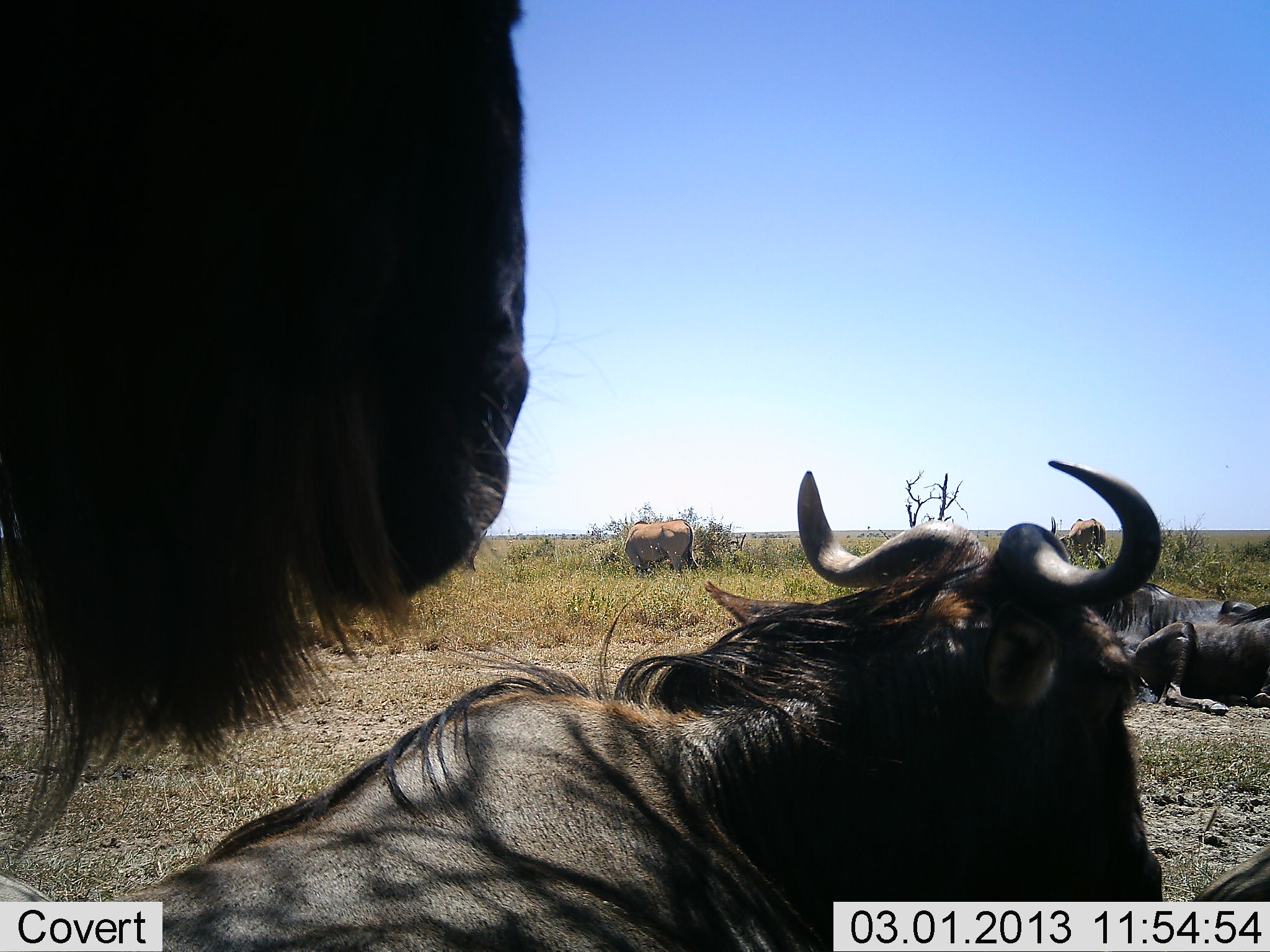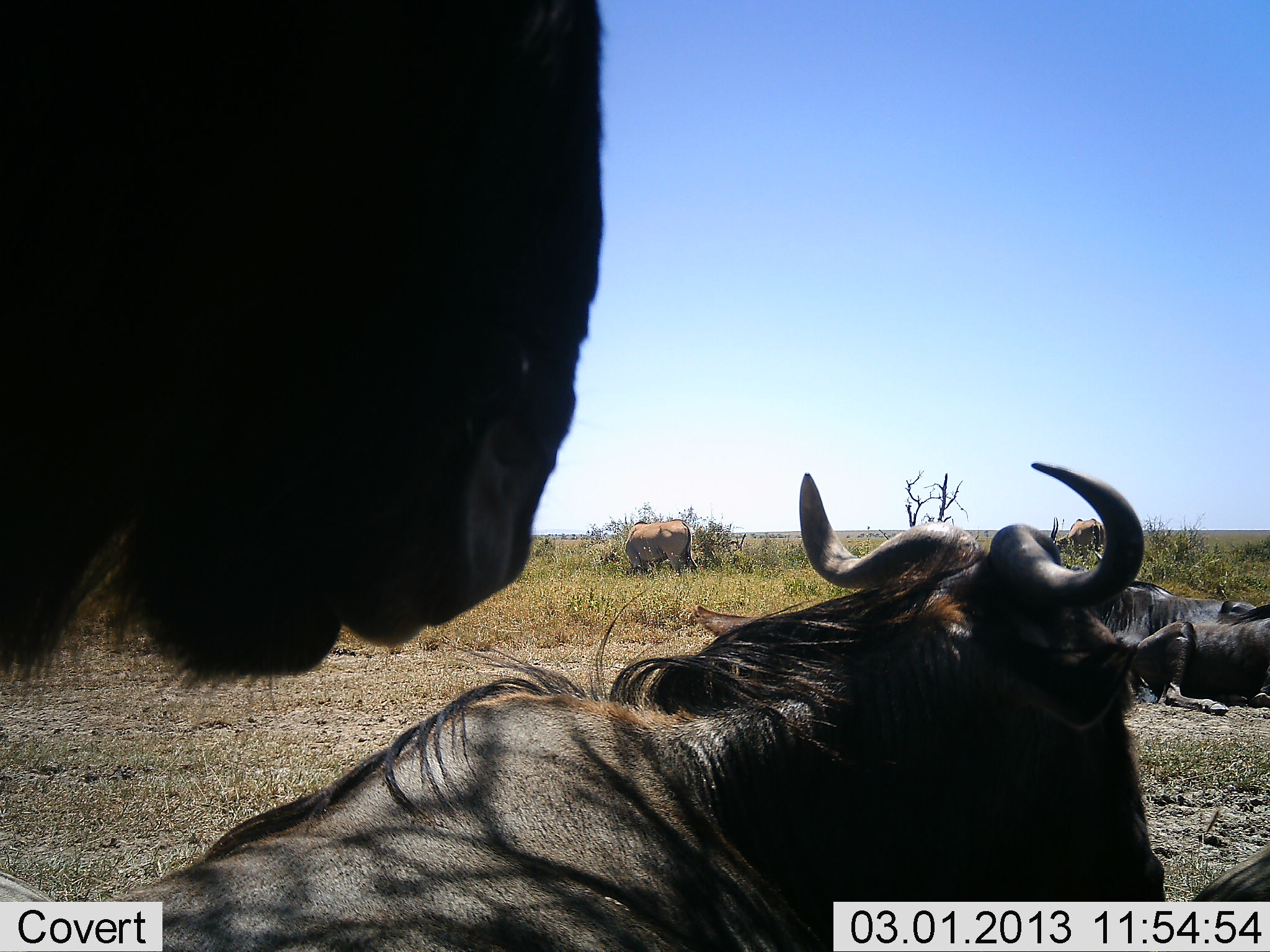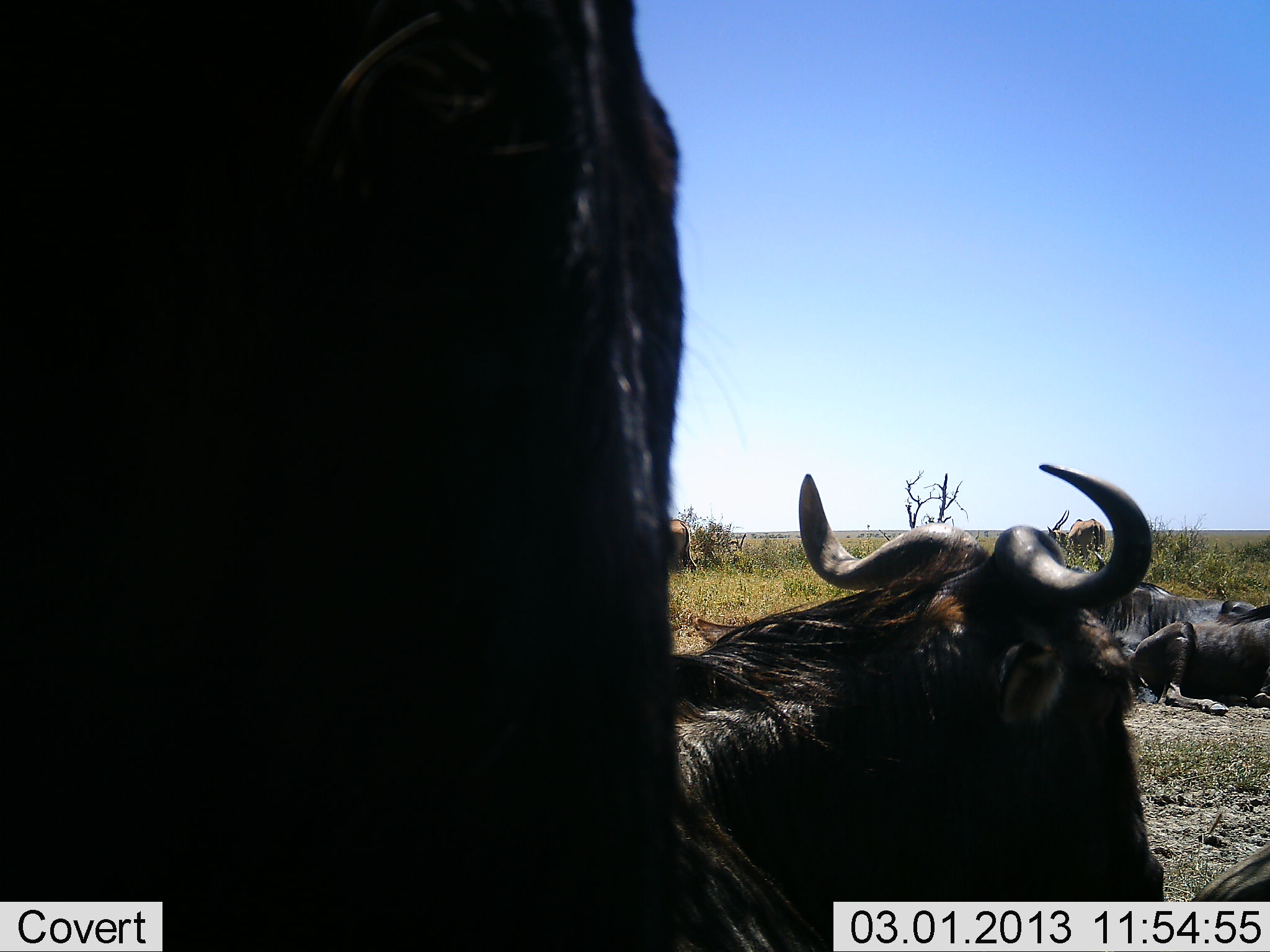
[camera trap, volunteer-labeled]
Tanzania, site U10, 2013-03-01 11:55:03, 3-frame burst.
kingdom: Animalia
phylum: Chordata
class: Mammalia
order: Artiodactyla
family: Bovidae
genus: Connochaetes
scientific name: Connochaetes taurinus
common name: blue wildebeest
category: wildebeest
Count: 4.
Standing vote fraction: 71%.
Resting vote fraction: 100%.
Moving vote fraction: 4%.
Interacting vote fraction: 0%.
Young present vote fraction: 0%.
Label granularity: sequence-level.